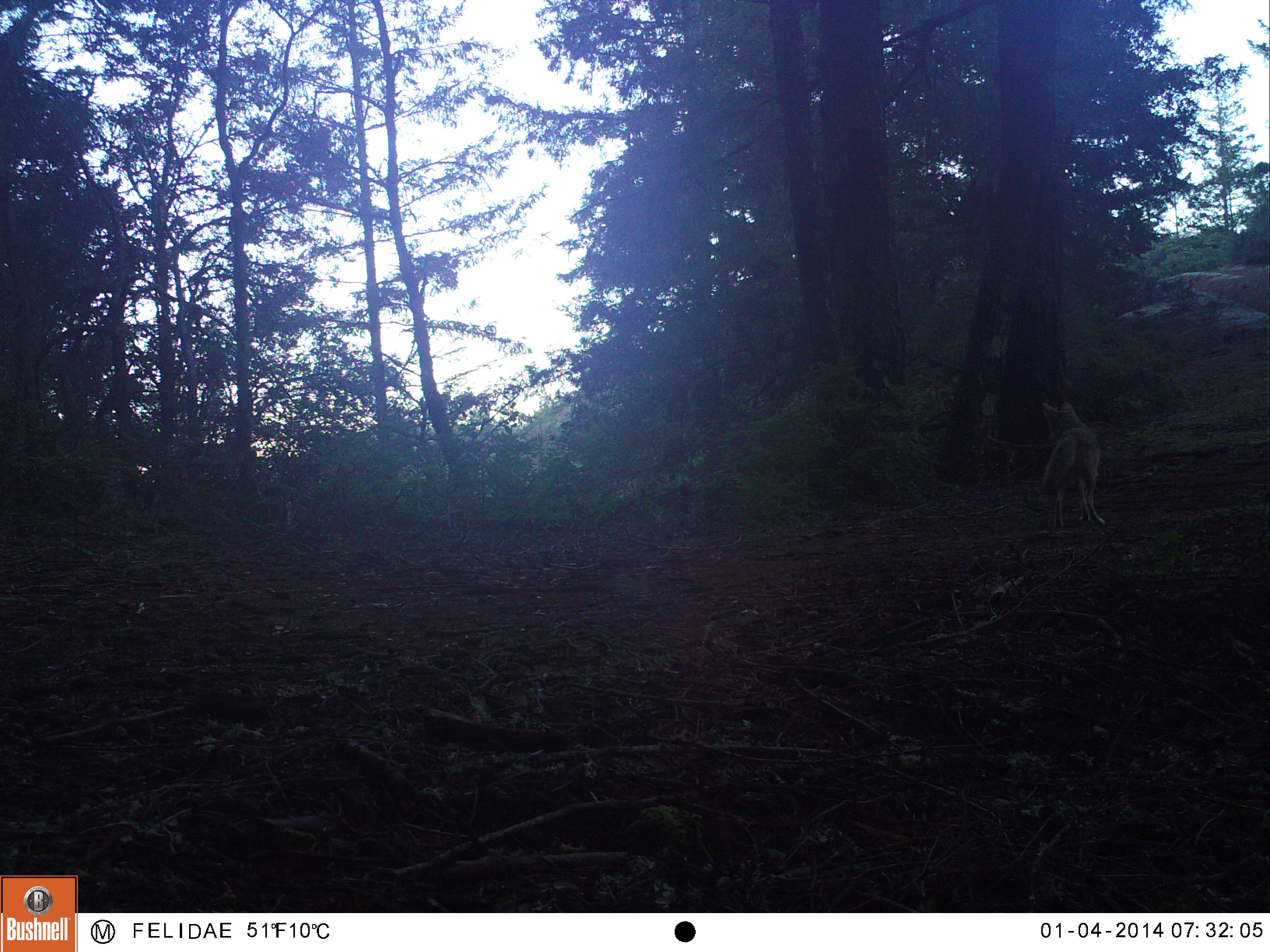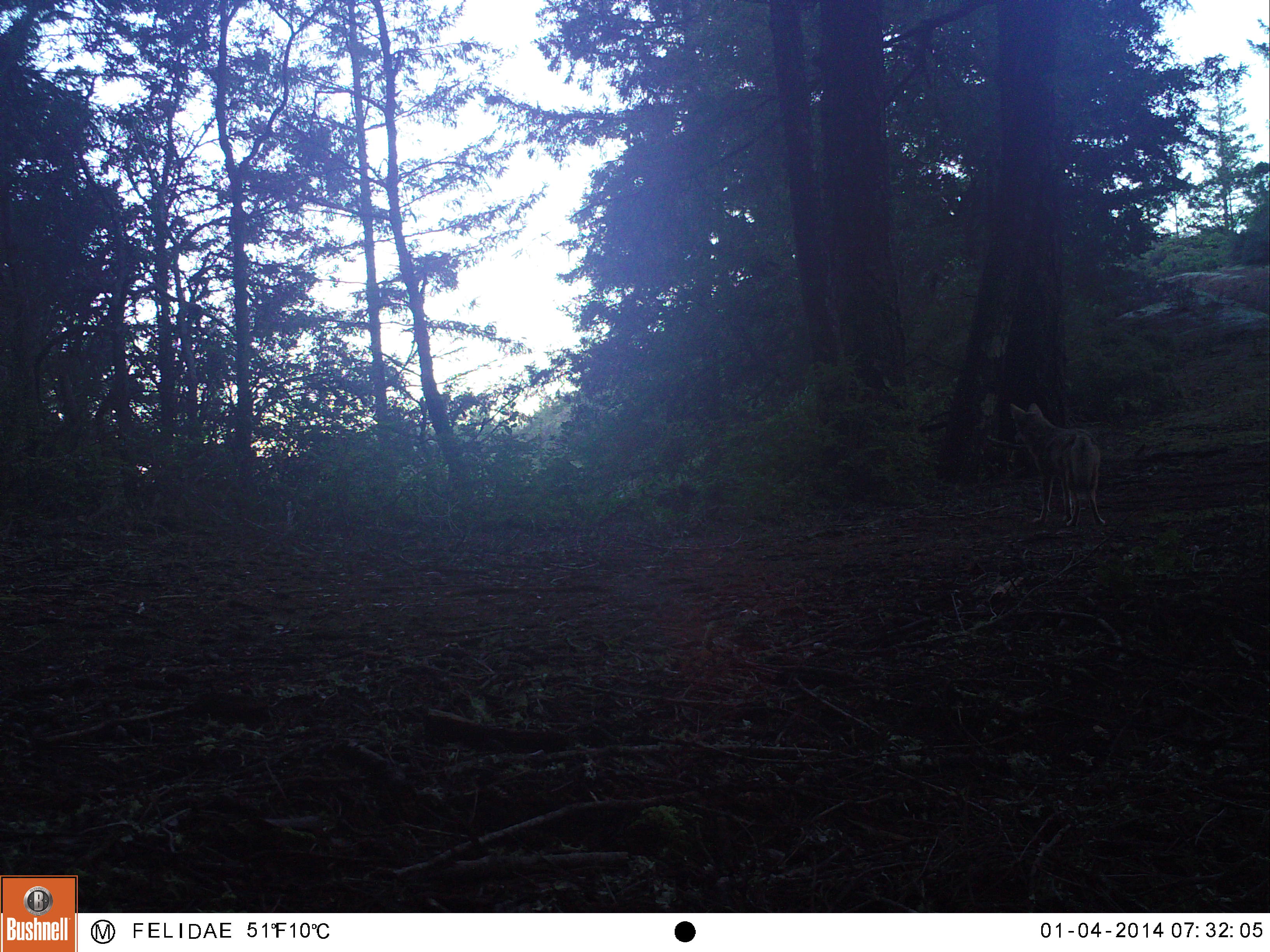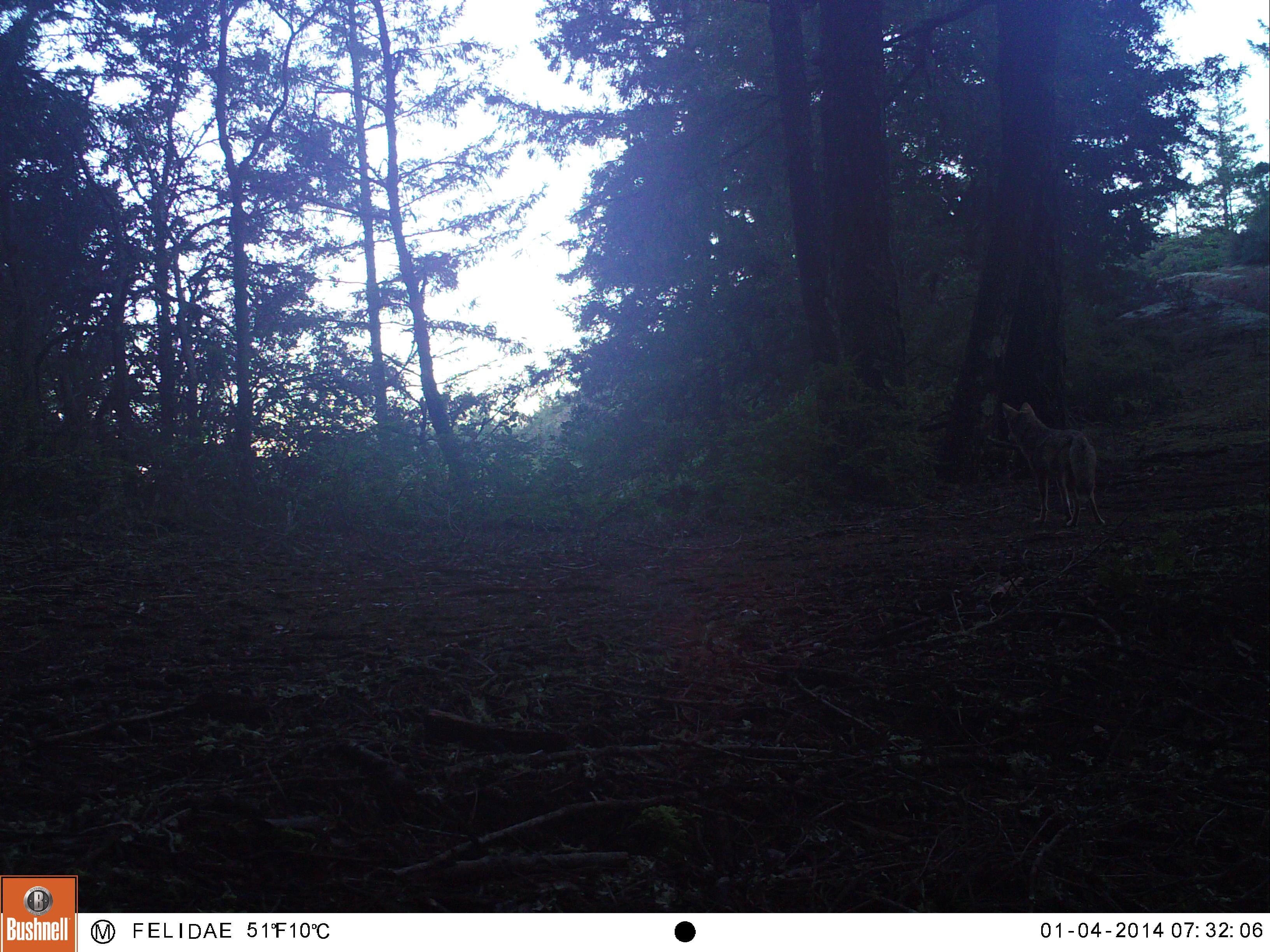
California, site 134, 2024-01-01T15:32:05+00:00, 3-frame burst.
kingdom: Animalia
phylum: Chordata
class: Mammalia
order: Carnivora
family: Canidae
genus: Canis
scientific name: Canis latrans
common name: coyote